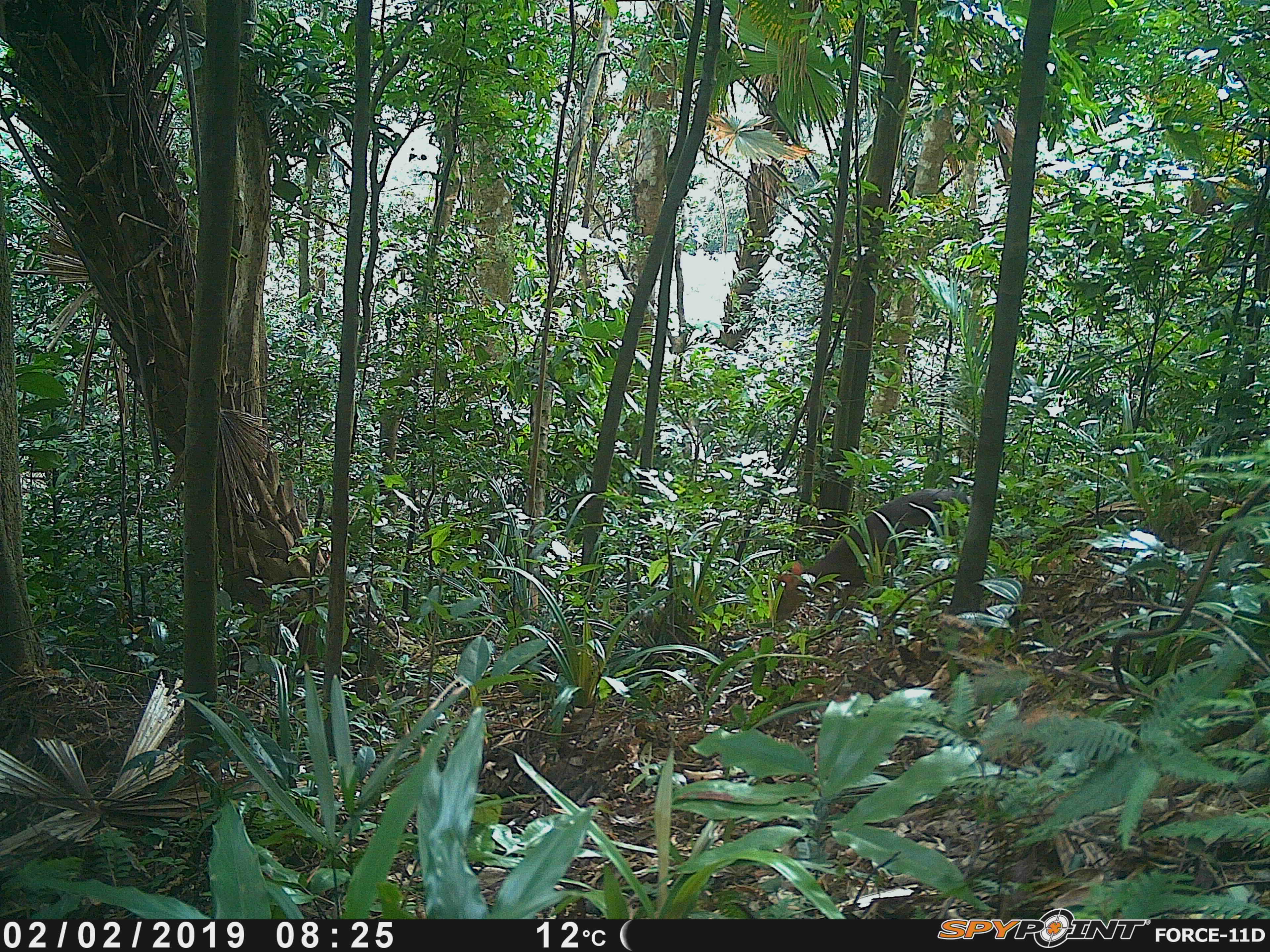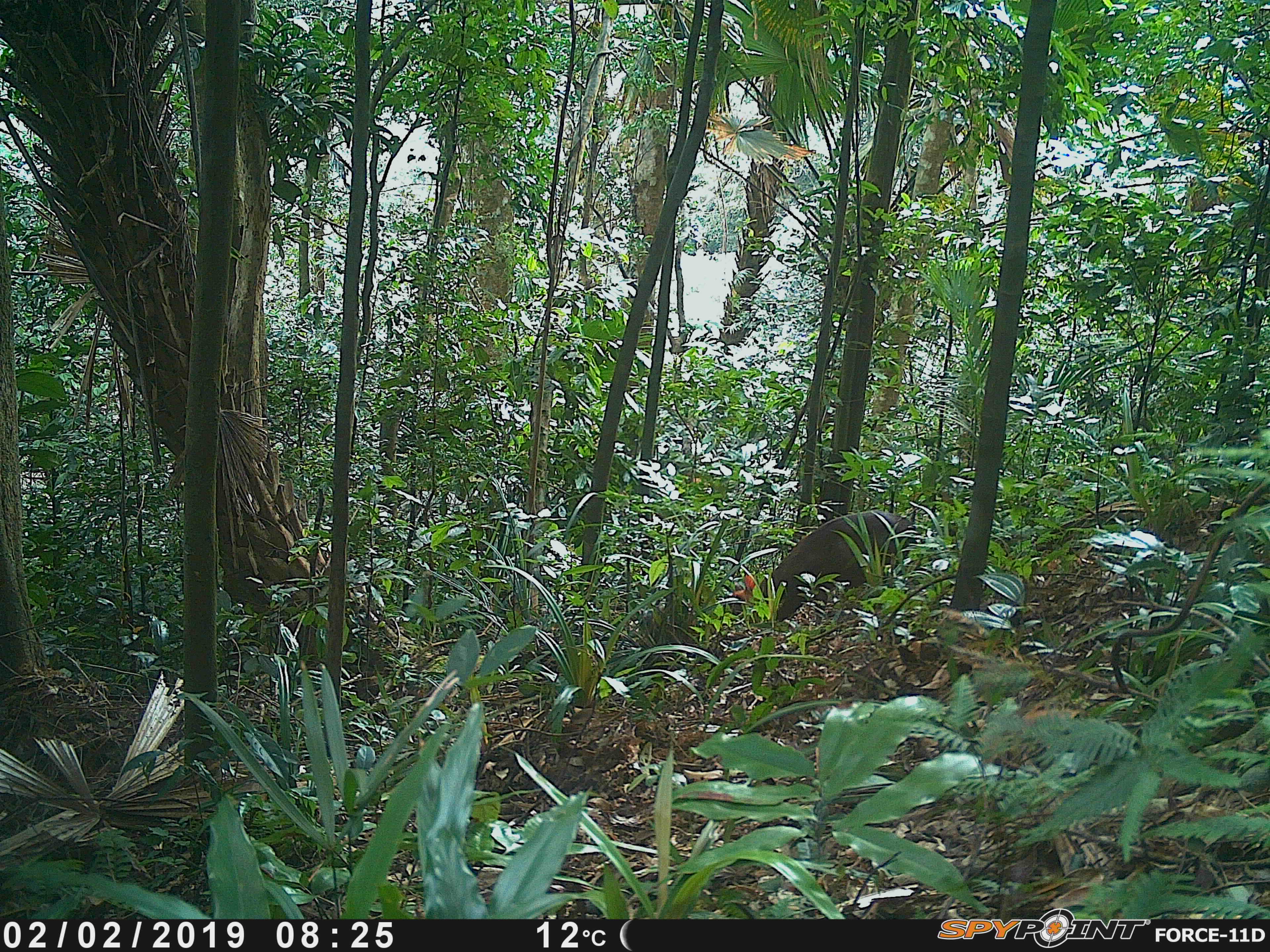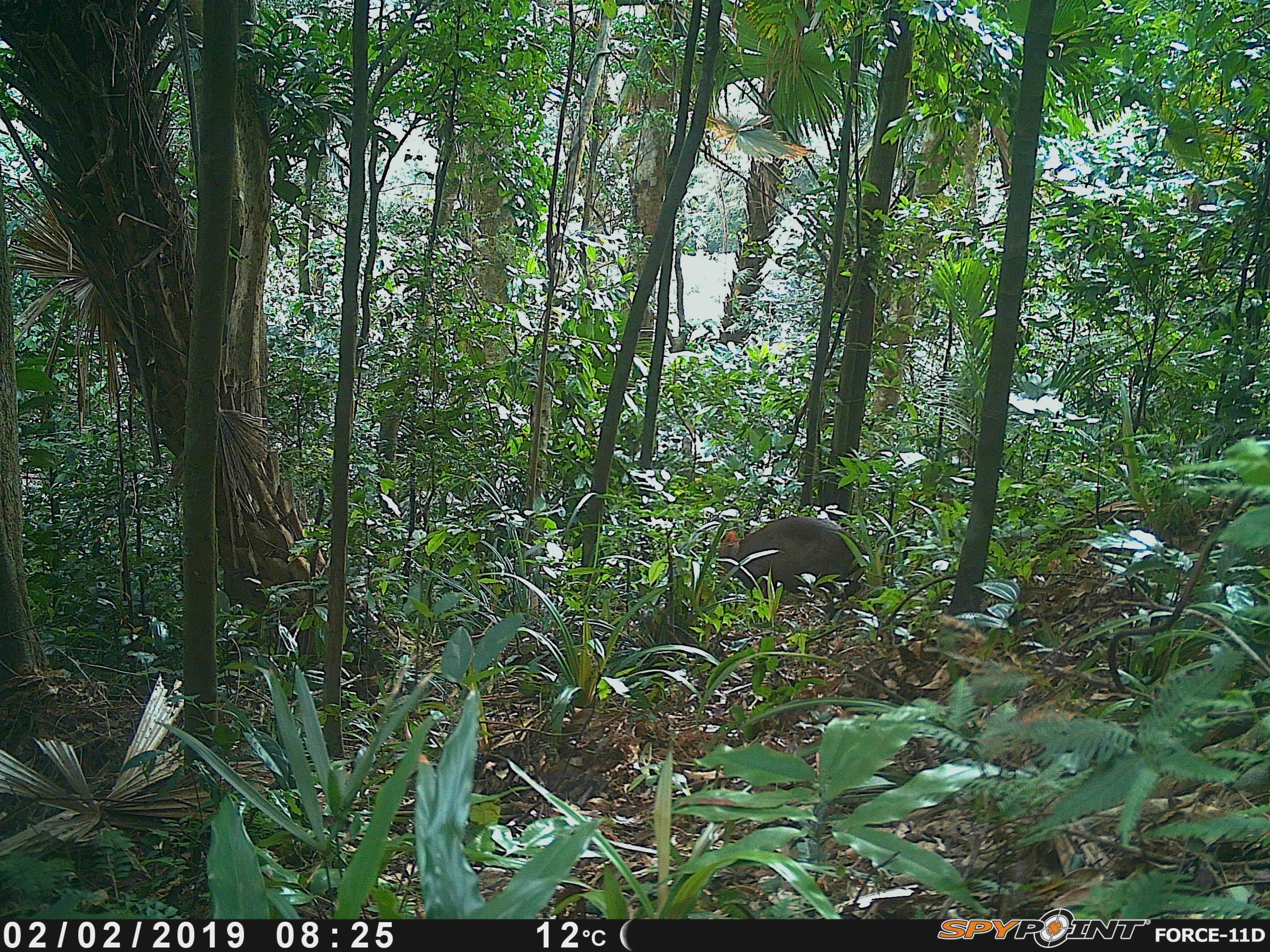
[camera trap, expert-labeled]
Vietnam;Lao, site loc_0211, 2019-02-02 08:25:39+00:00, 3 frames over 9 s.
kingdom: Animalia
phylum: Chordata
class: Mammalia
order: Artiodactyla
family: Cervidae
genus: Muntiacus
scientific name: Muntiacus rooseveltorum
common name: roosevelt's muntjac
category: roosevelts muntjac group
Roosevelts muntjac group (roosevelt's muntjac) (Muntiacus rooseveltorum). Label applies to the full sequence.